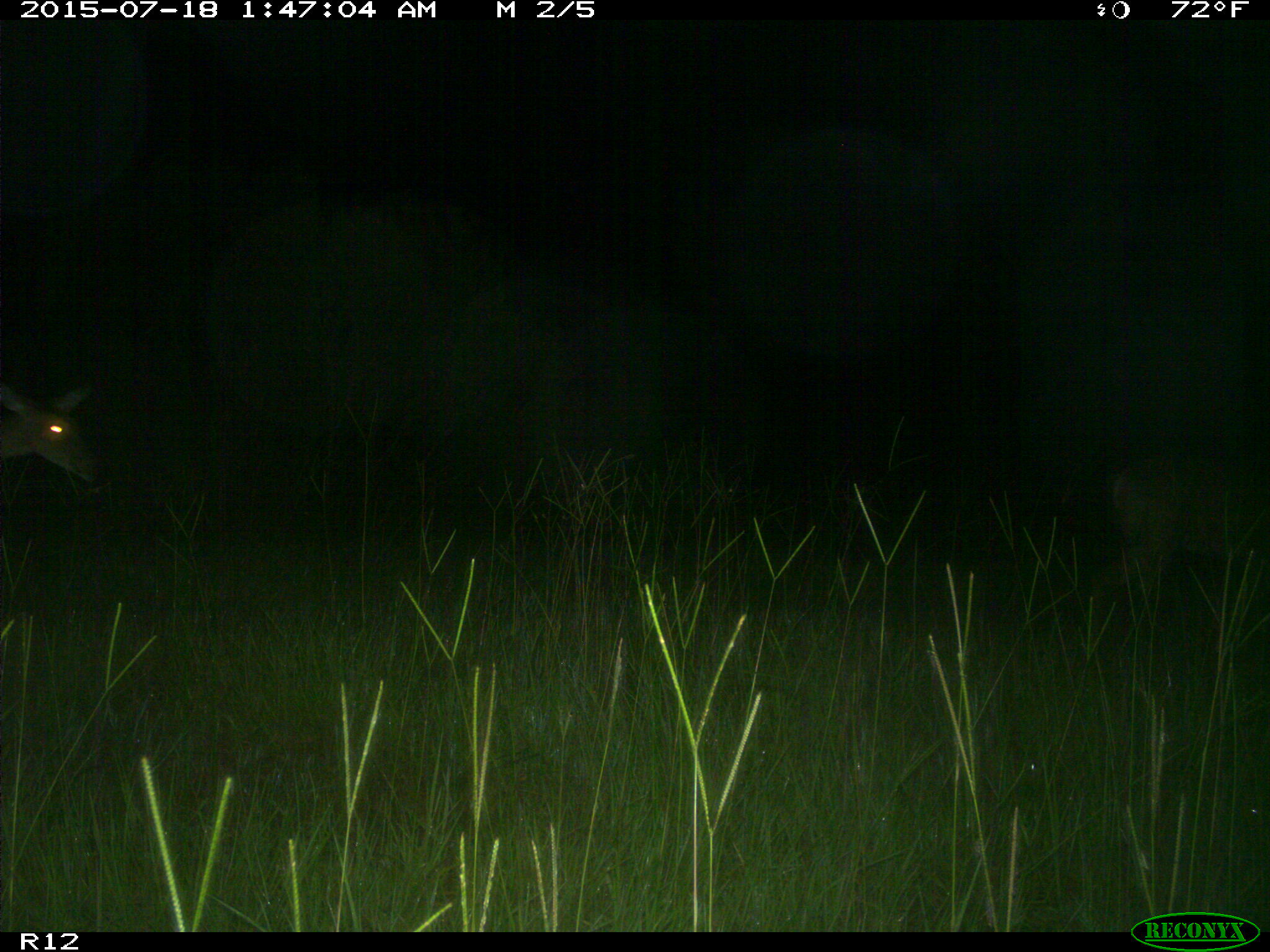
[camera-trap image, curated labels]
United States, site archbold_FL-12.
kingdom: Animalia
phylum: Chordata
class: Mammalia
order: Artiodactyla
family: Cervidae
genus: Odocoileus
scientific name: Odocoileus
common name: deer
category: unidentified deer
Unidentified deer (deer) (Odocoileus).